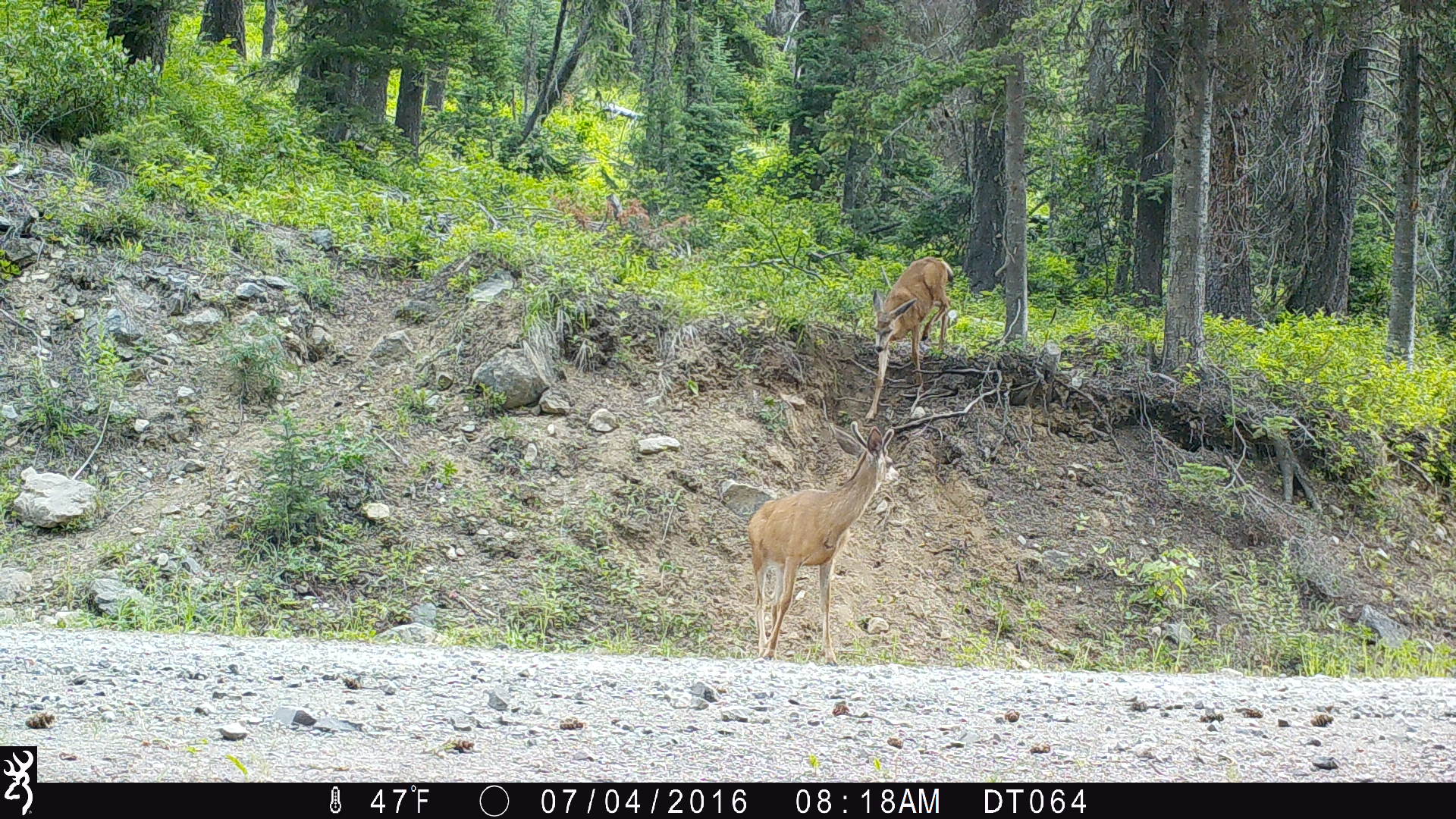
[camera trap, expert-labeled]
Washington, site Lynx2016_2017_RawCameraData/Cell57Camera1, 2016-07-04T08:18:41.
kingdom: Animalia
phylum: Chordata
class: Mammalia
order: Artiodactyla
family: Cervidae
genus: Odocoileus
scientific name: Odocoileus hemionus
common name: mule deer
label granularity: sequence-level